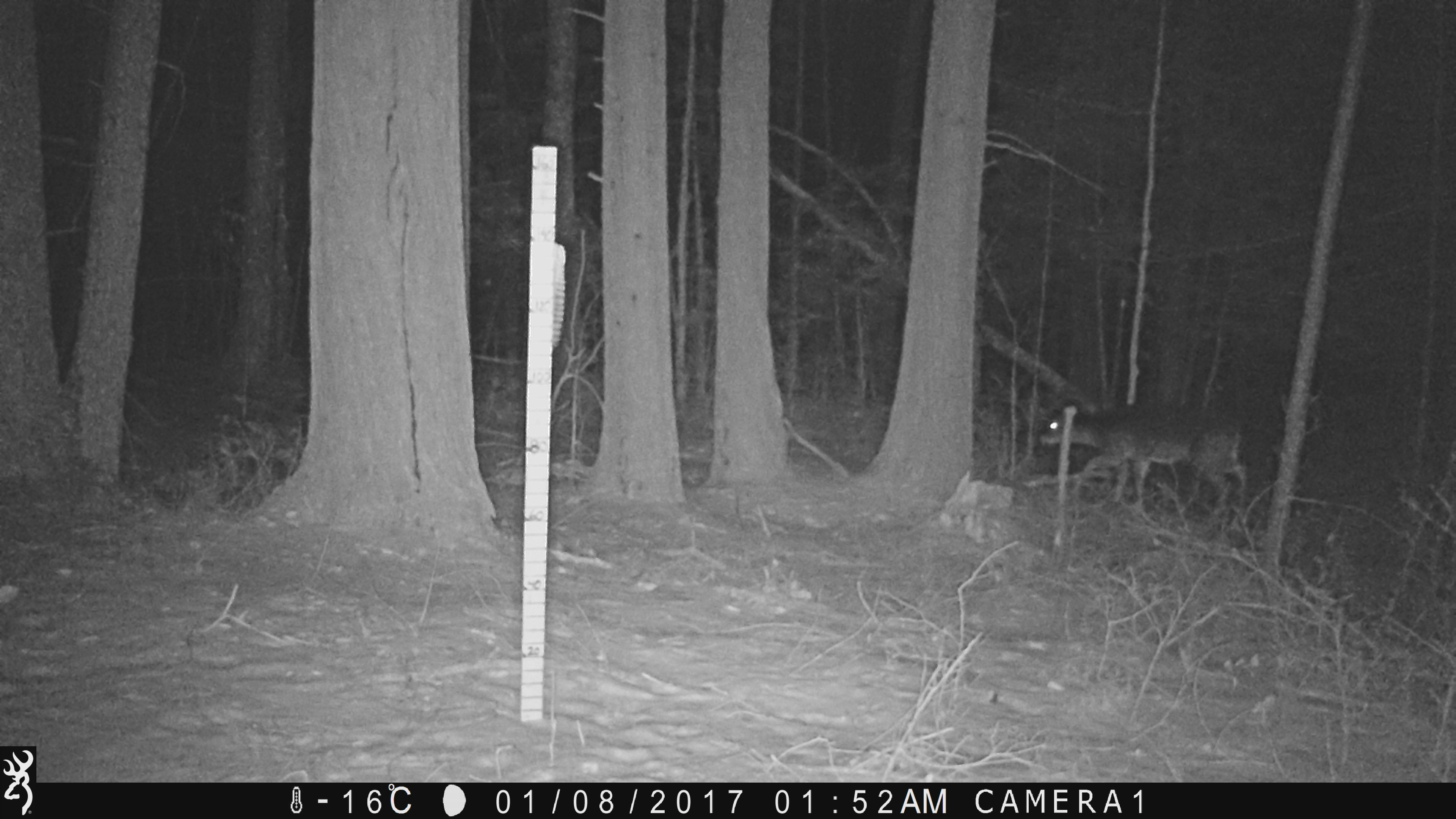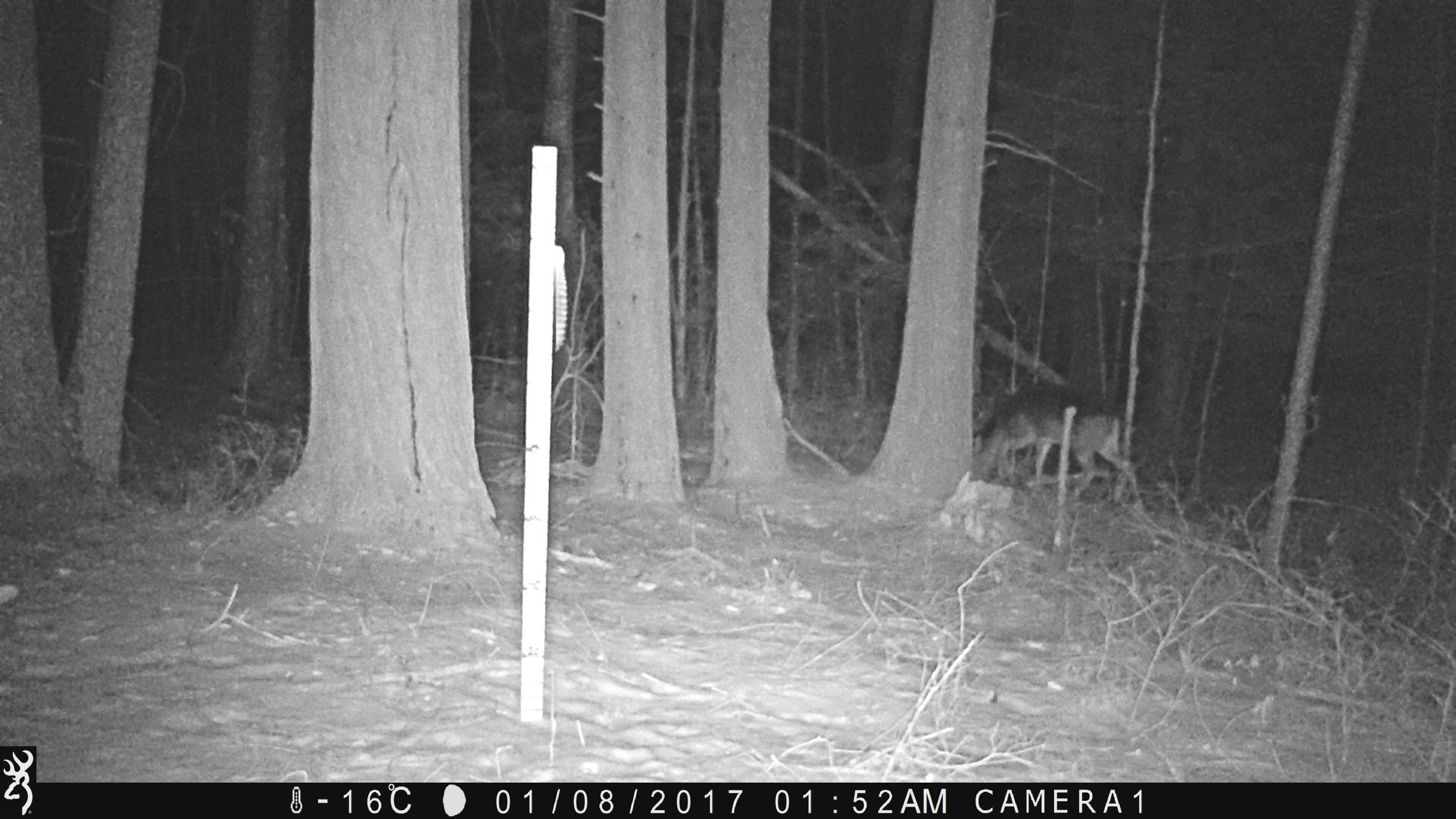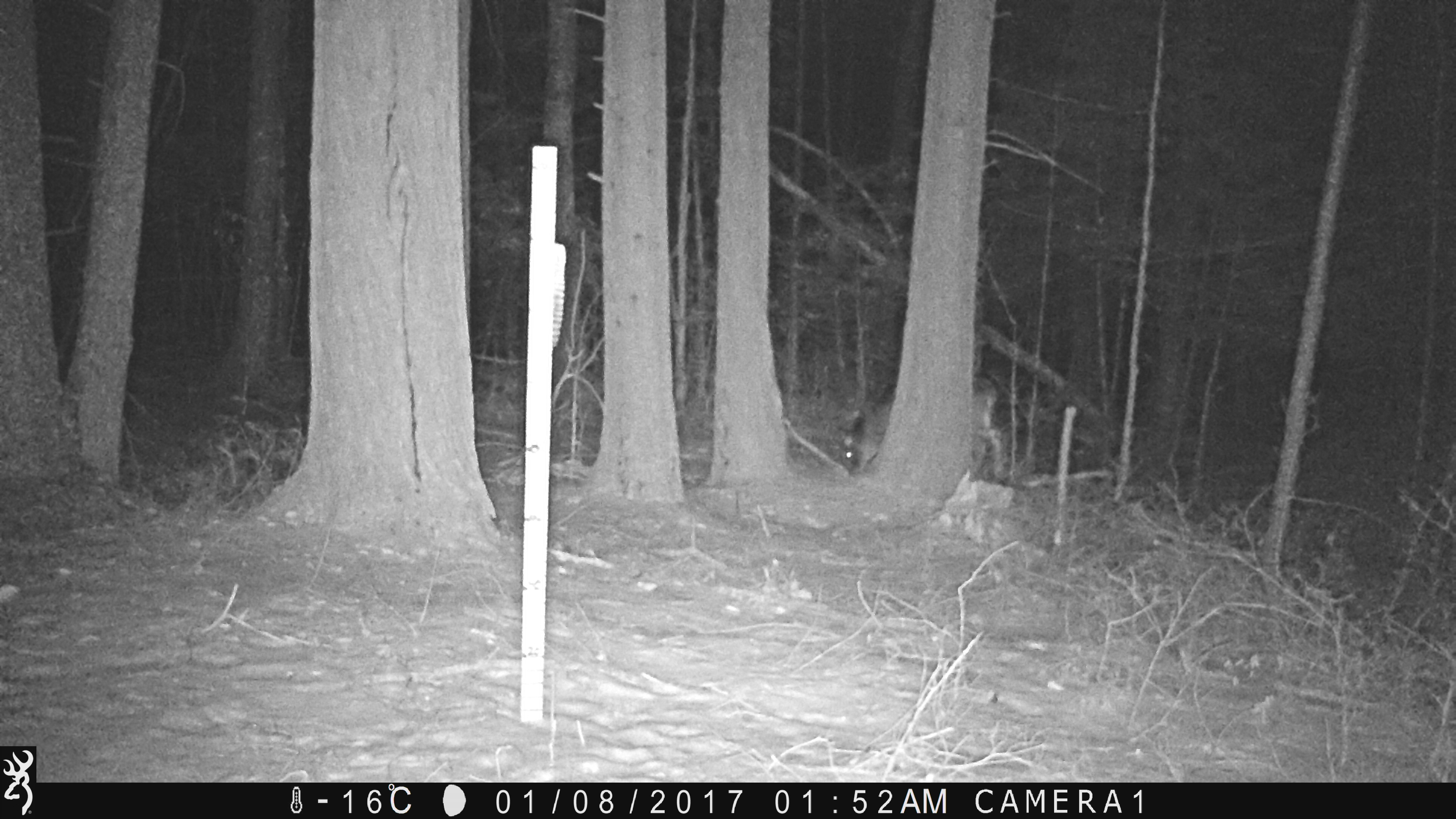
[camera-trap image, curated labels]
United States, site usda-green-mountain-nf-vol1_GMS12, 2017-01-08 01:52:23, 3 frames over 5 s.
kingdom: Animalia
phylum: Chordata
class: Mammalia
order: Artiodactyla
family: Cervidae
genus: Odocoileus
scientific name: Odocoileus virginianus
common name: white-tailed deer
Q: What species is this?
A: White-tailed deer (Odocoileus virginianus).